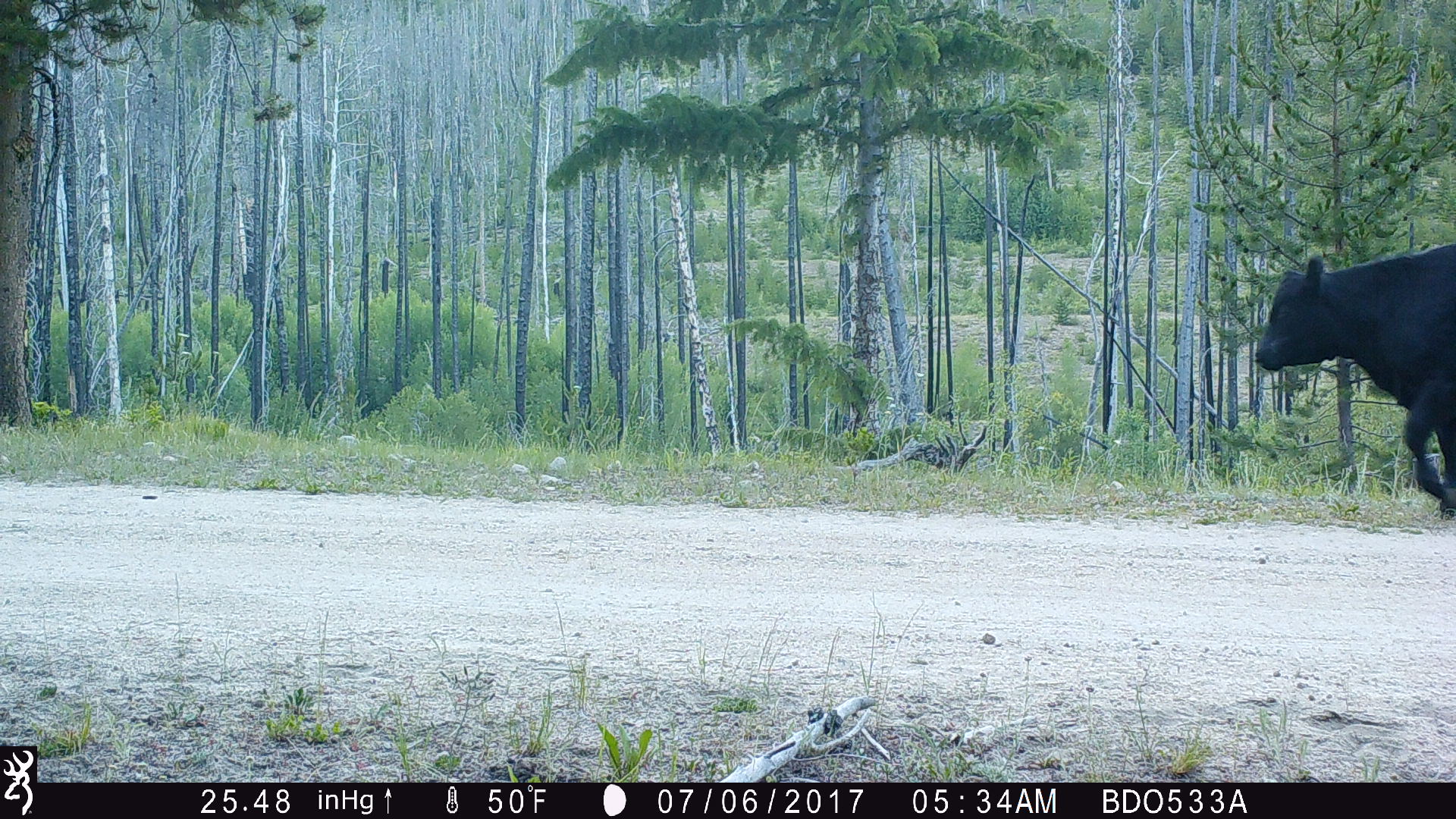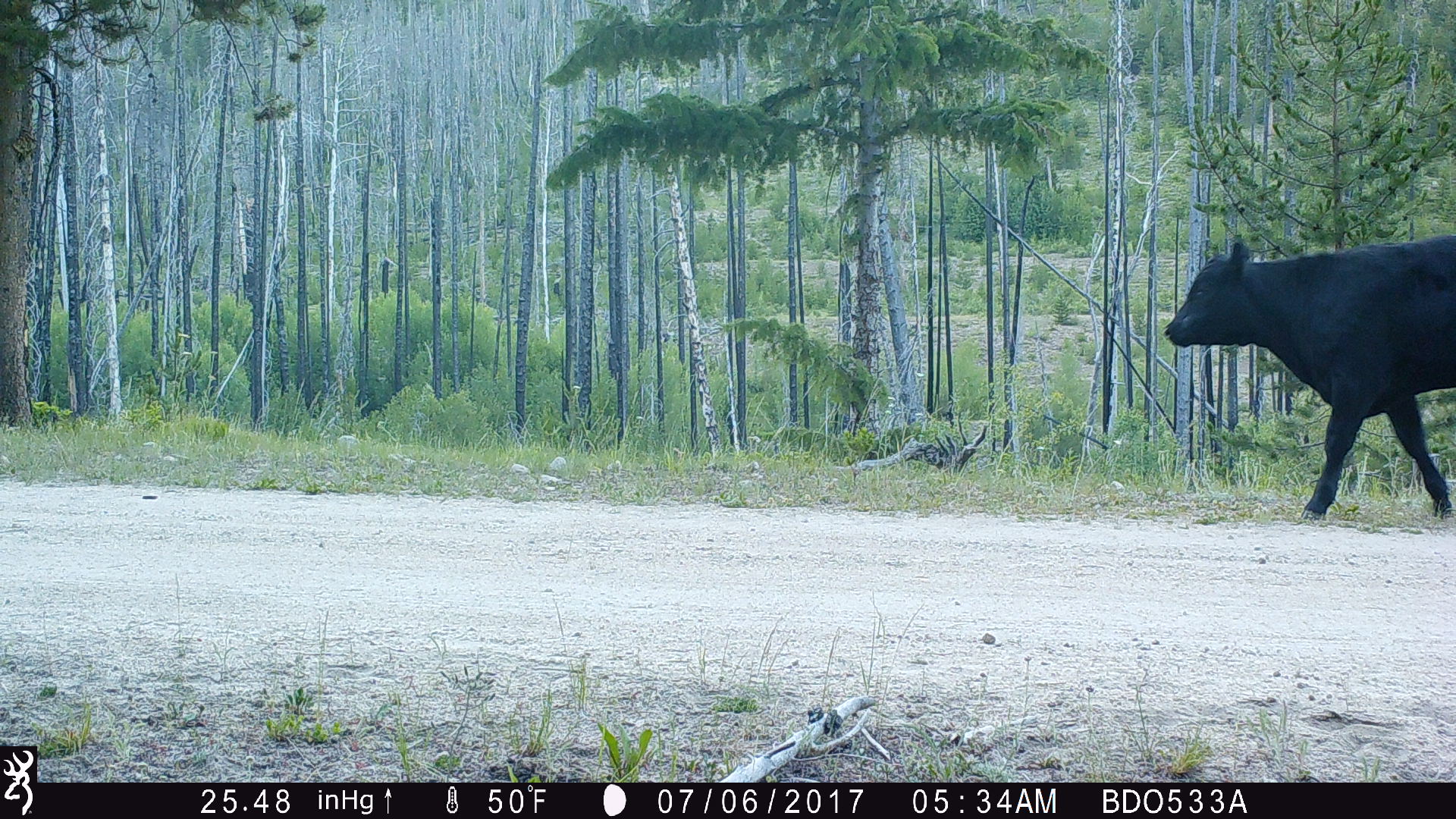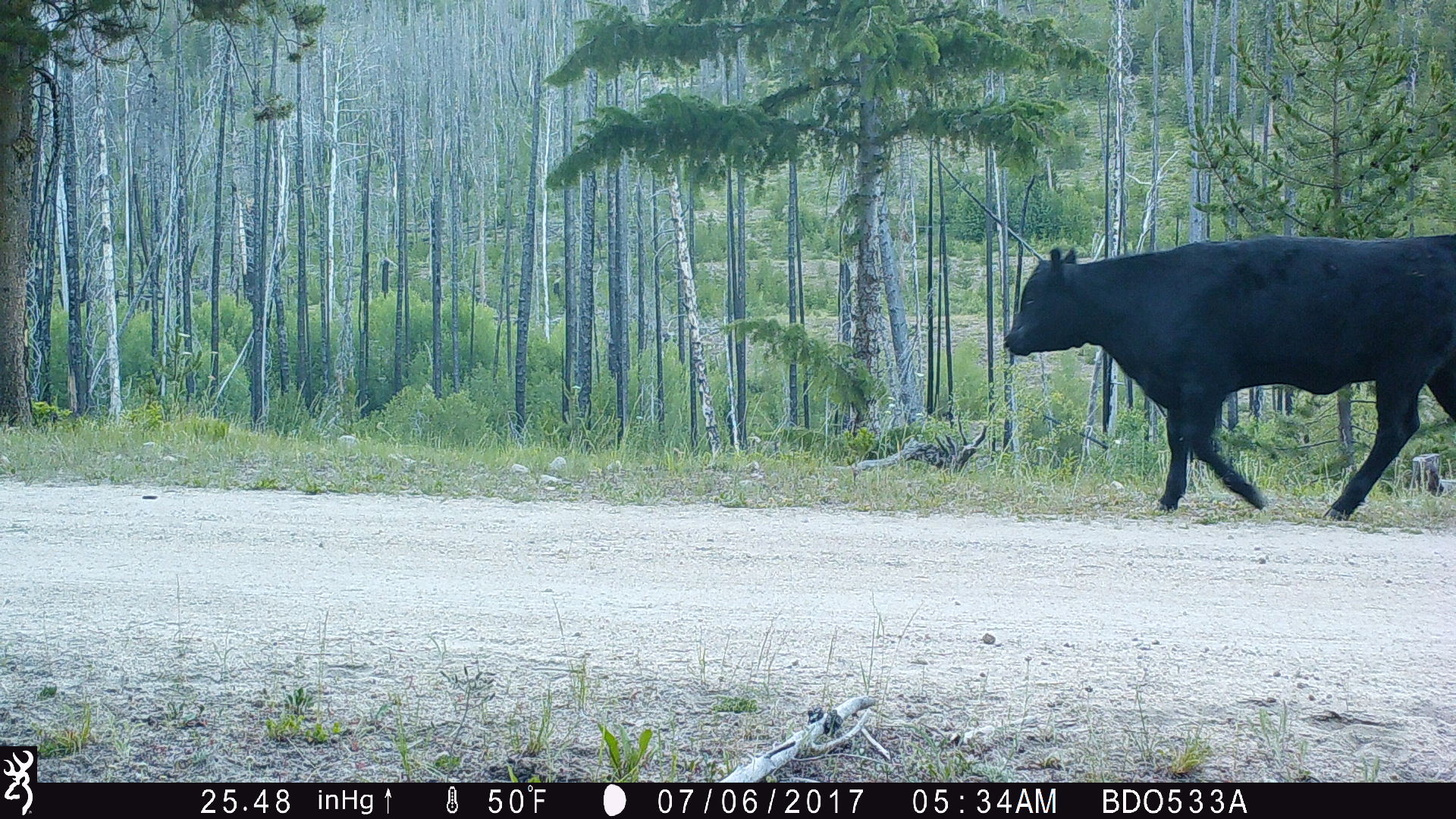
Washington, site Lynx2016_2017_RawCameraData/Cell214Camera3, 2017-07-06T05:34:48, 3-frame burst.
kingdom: Animalia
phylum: Chordata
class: Mammalia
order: Artiodactyla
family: Bovidae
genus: Bos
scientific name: Bos taurus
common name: domestic cattle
Domestic cattle (Bos taurus). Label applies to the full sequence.